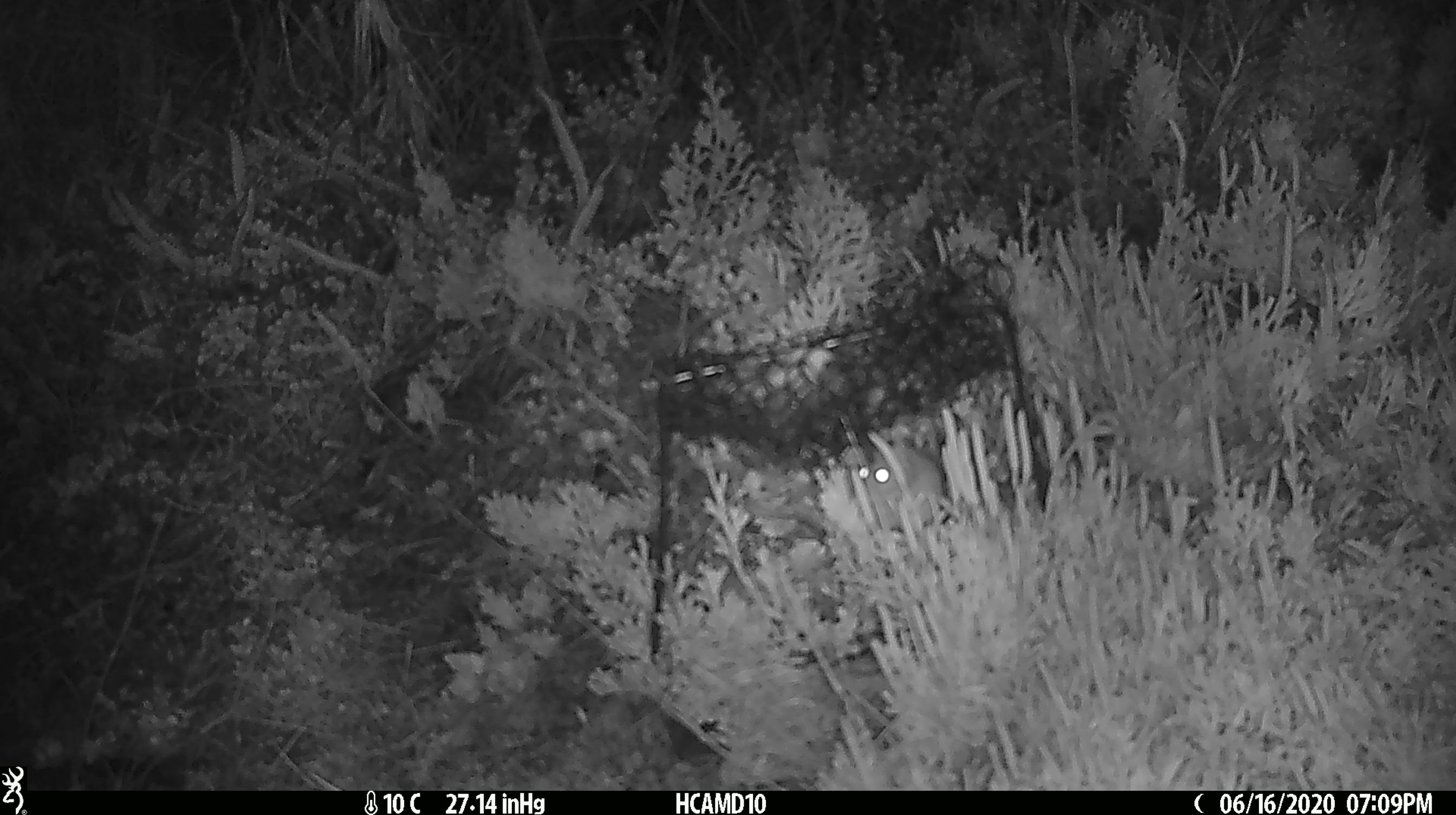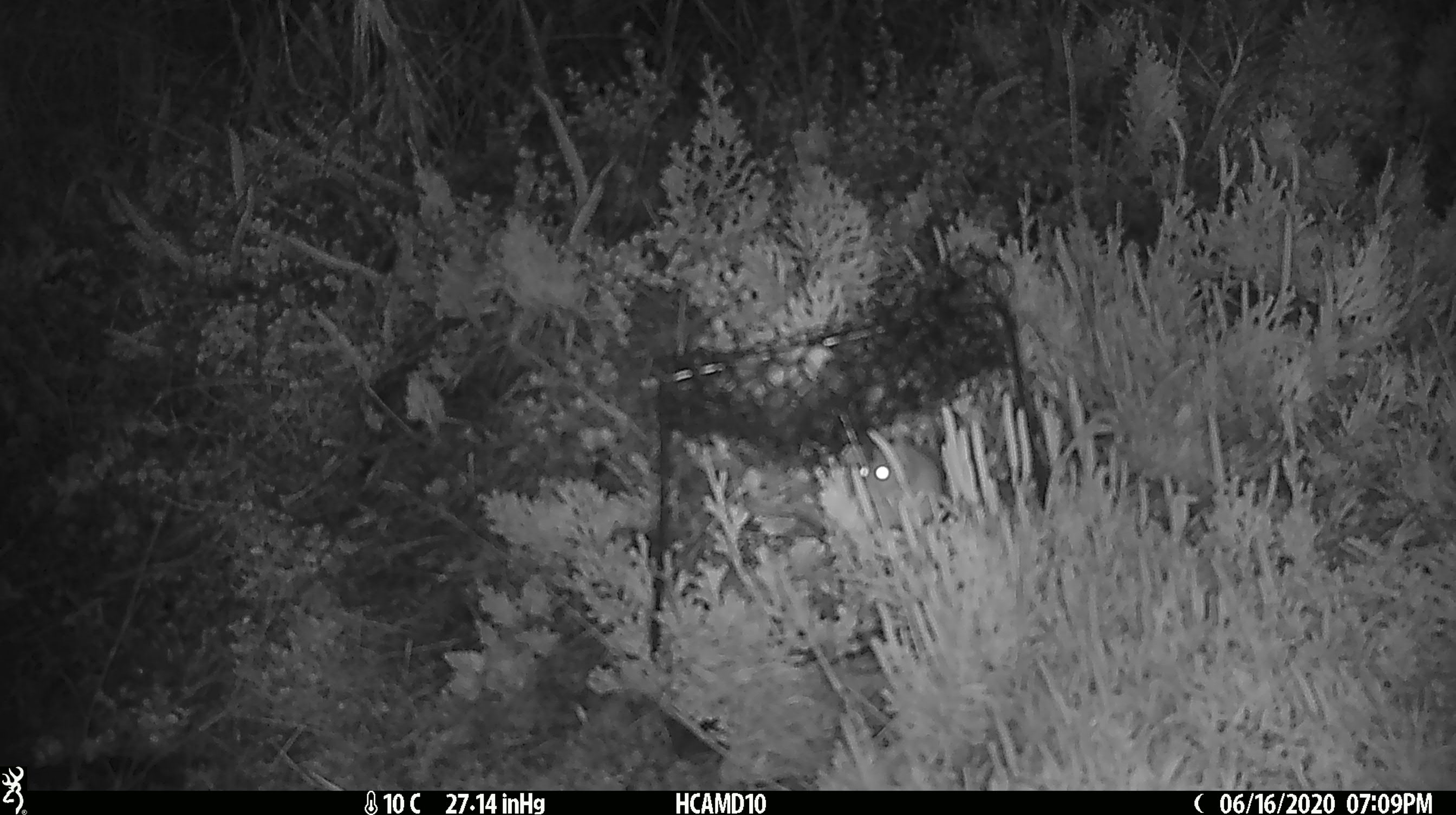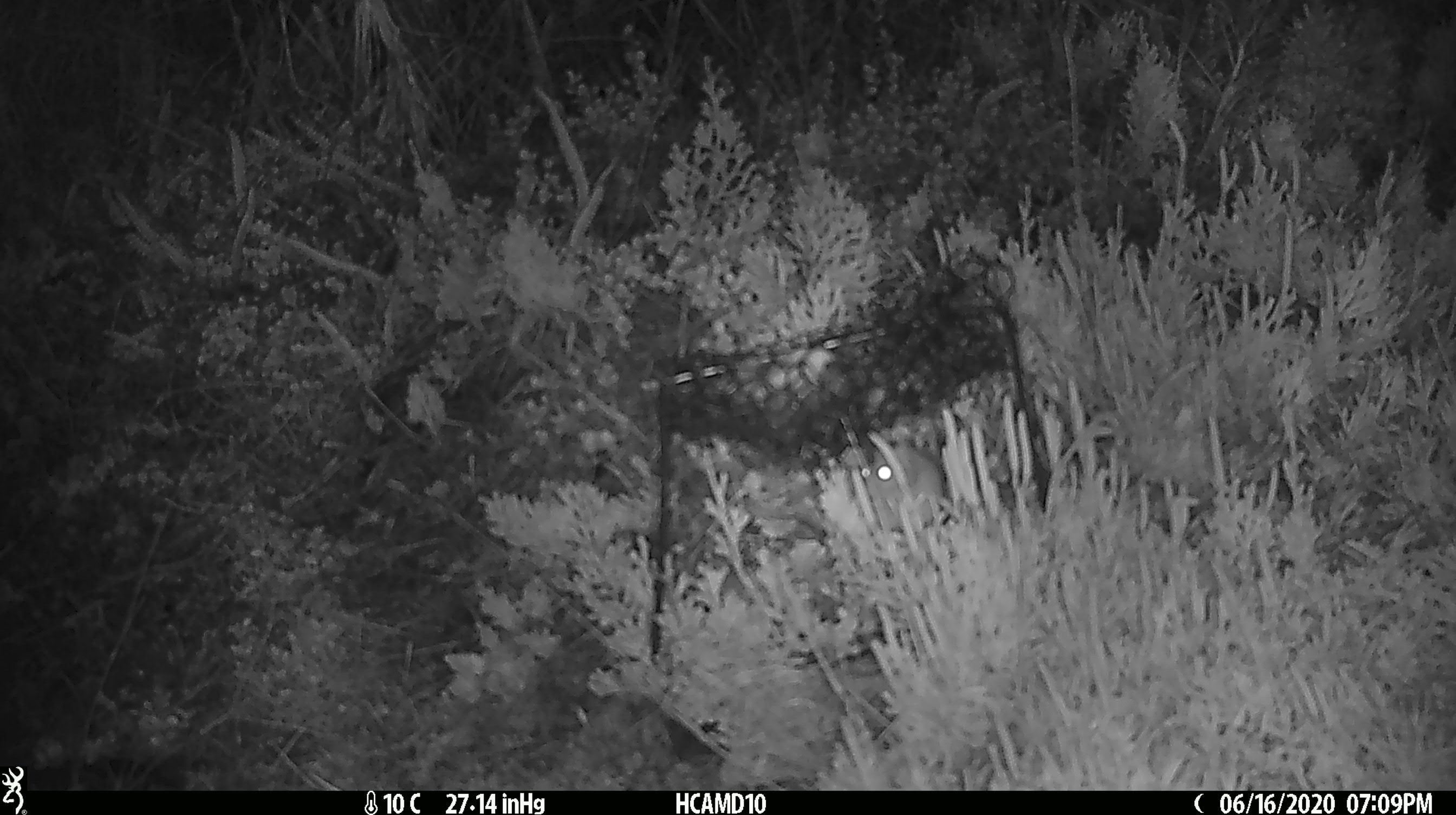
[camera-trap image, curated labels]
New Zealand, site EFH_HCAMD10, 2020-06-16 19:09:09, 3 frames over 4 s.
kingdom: Animalia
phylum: Chordata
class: Mammalia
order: Rodentia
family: Muridae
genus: Mus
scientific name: Mus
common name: mouse